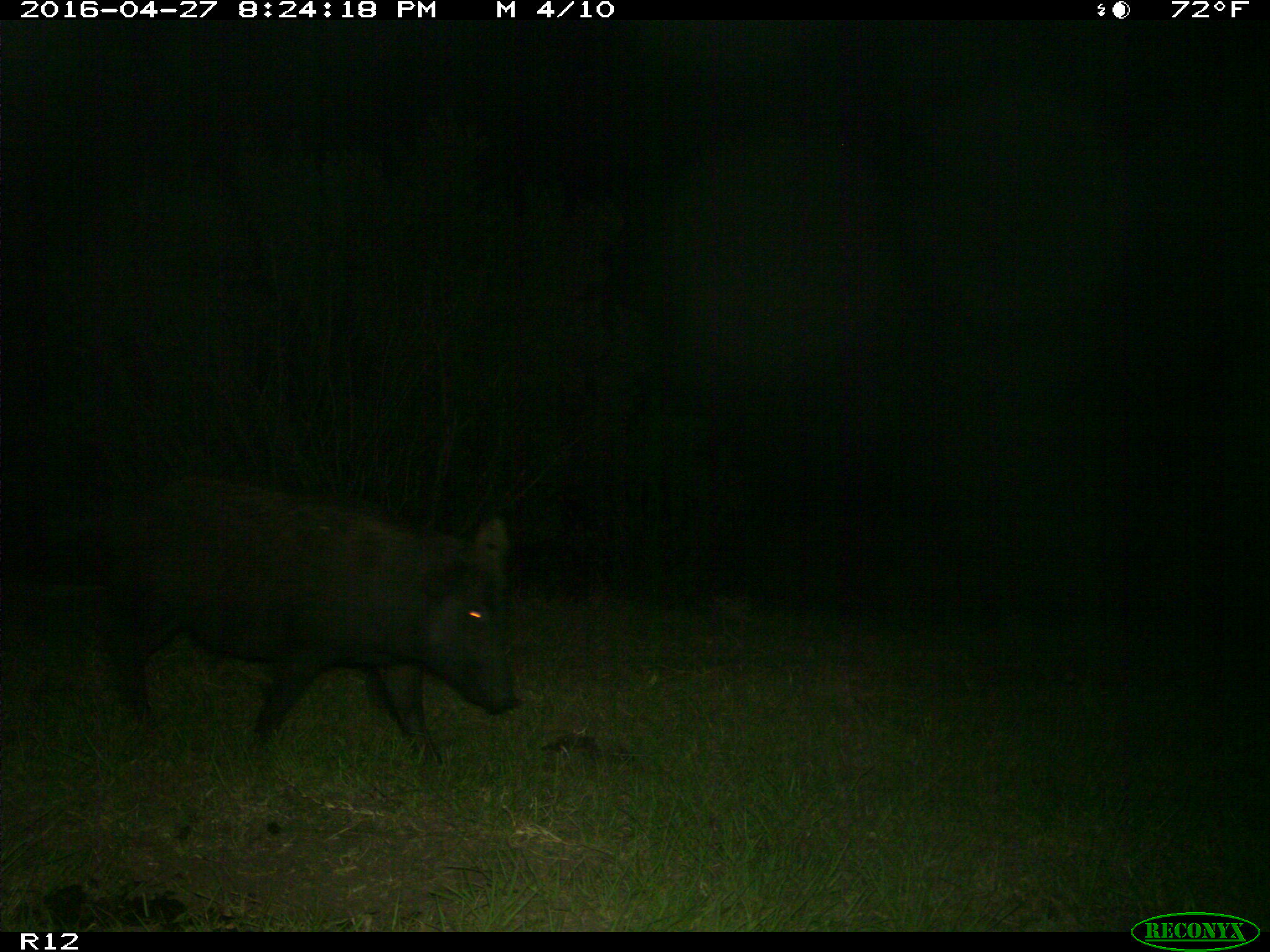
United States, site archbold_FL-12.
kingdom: Animalia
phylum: Chordata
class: Mammalia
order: Artiodactyla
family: Suidae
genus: Sus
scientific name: Sus scrofa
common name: wild boar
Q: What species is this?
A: Sus scrofa (wild boar).